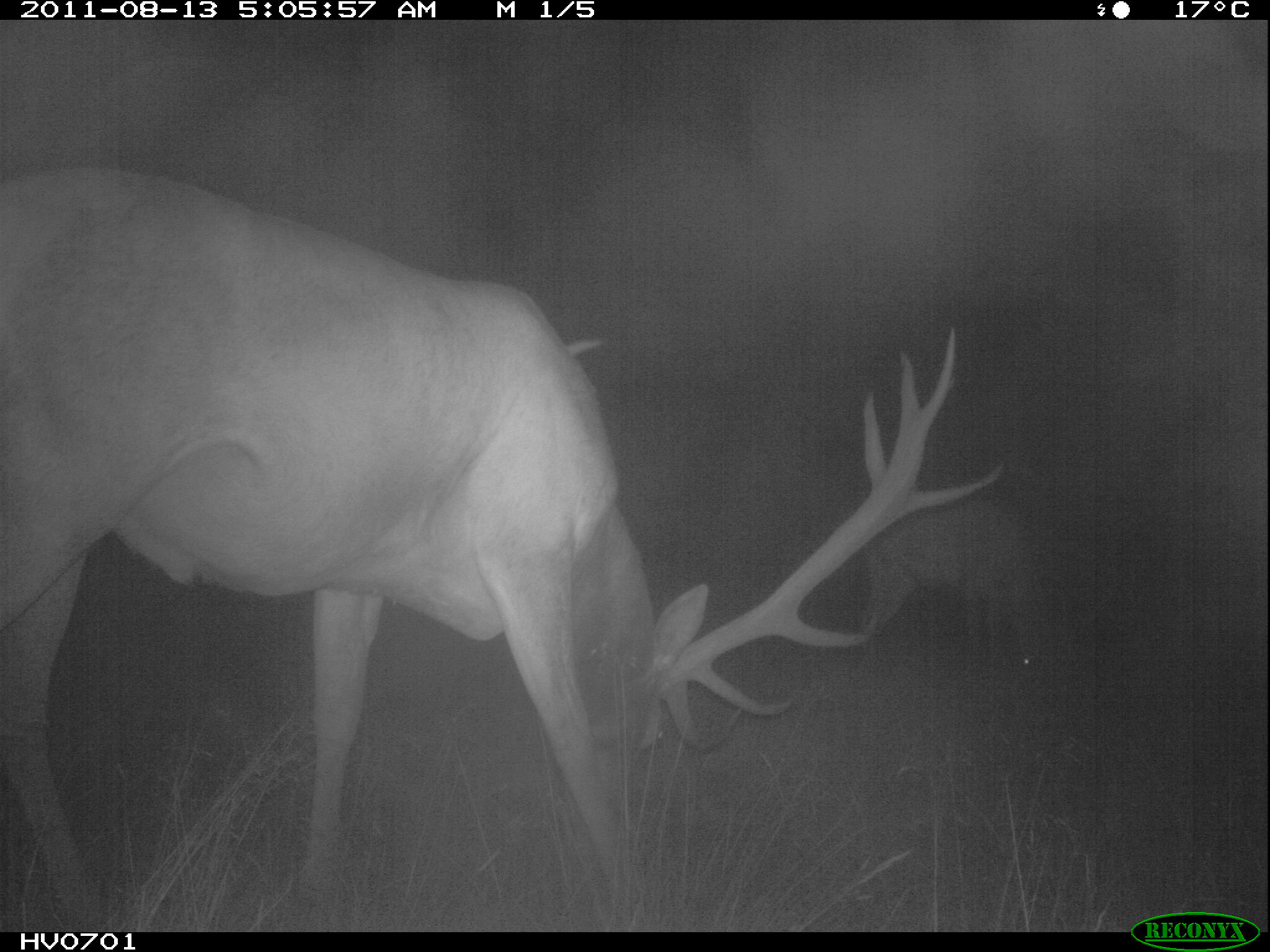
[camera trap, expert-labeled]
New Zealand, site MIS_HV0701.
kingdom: Animalia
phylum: Chordata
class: Mammalia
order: Artiodactyla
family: Cervidae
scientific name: Cervidae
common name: deer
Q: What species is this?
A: Deer (Cervidae).